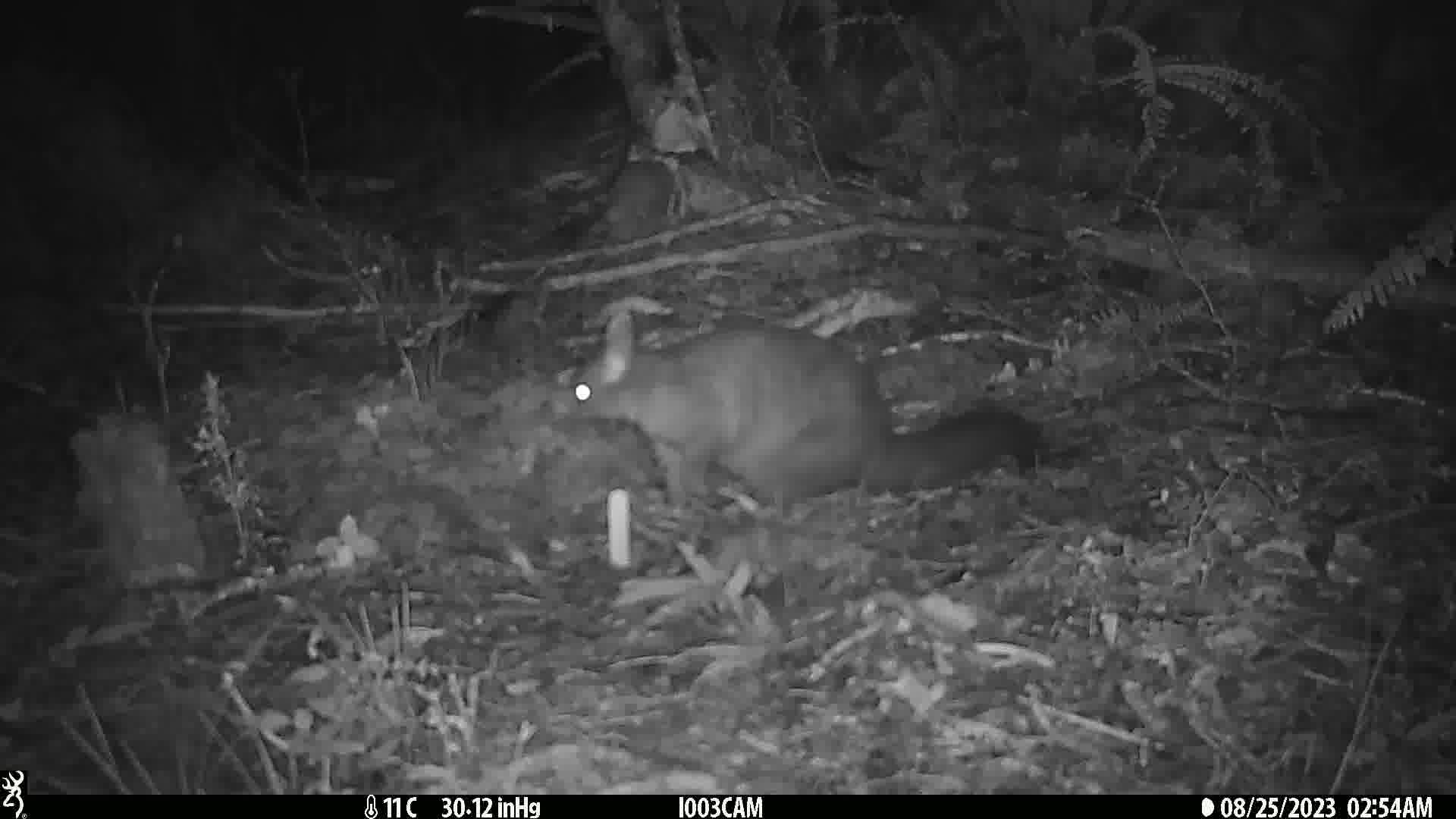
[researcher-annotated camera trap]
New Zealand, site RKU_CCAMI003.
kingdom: Animalia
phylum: Chordata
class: Mammalia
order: Diprotodontia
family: Phalangeridae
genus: Trichosurus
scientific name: Trichosurus vulpecula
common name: common brushtail possum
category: possum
Possum (common brushtail possum) (Trichosurus vulpecula).